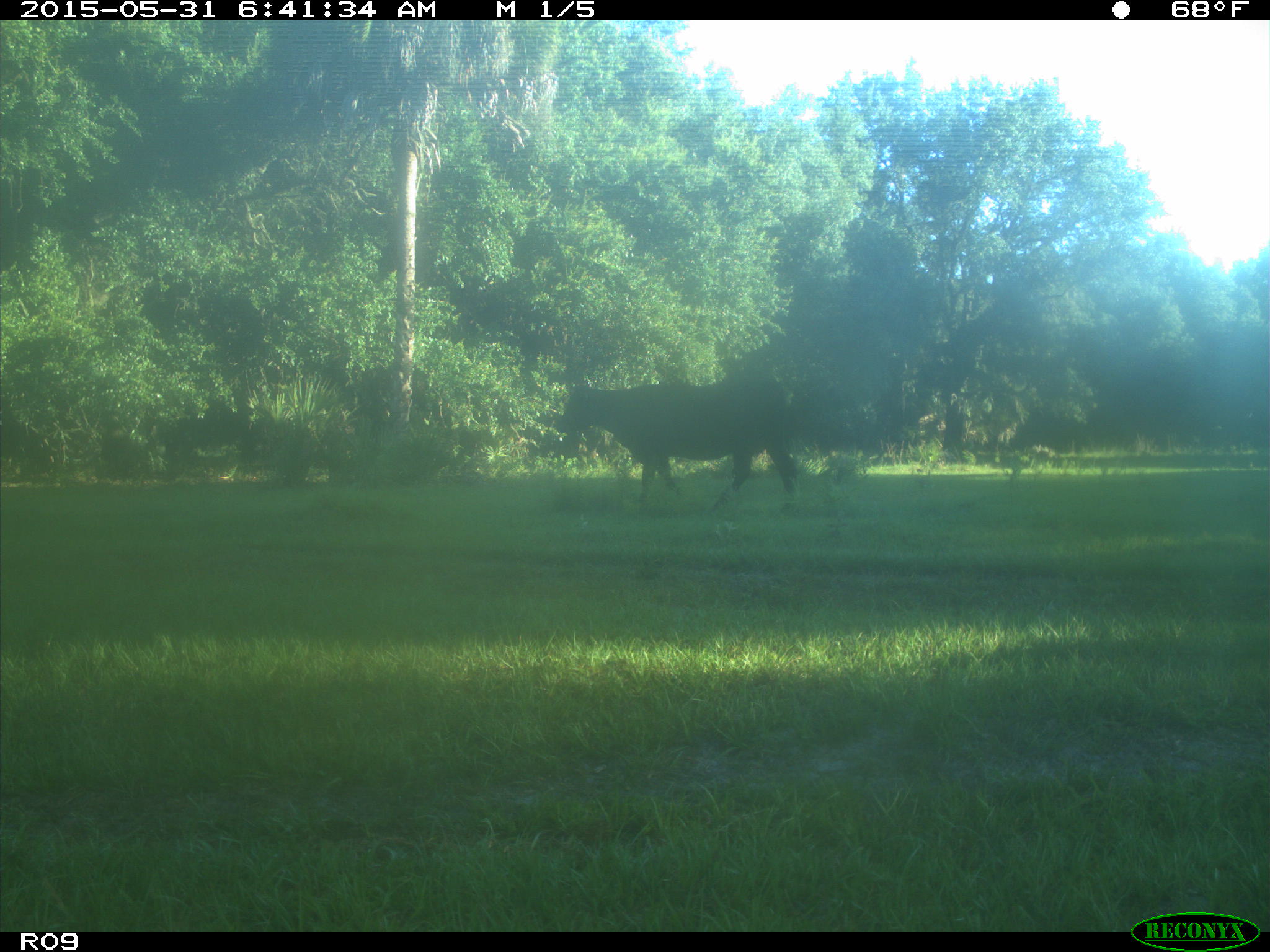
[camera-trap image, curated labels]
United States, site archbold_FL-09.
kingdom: Animalia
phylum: Chordata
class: Mammalia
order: Artiodactyla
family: Bovidae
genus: Bos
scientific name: Bos taurus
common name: domestic cow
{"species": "Bos taurus (domestic cow)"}